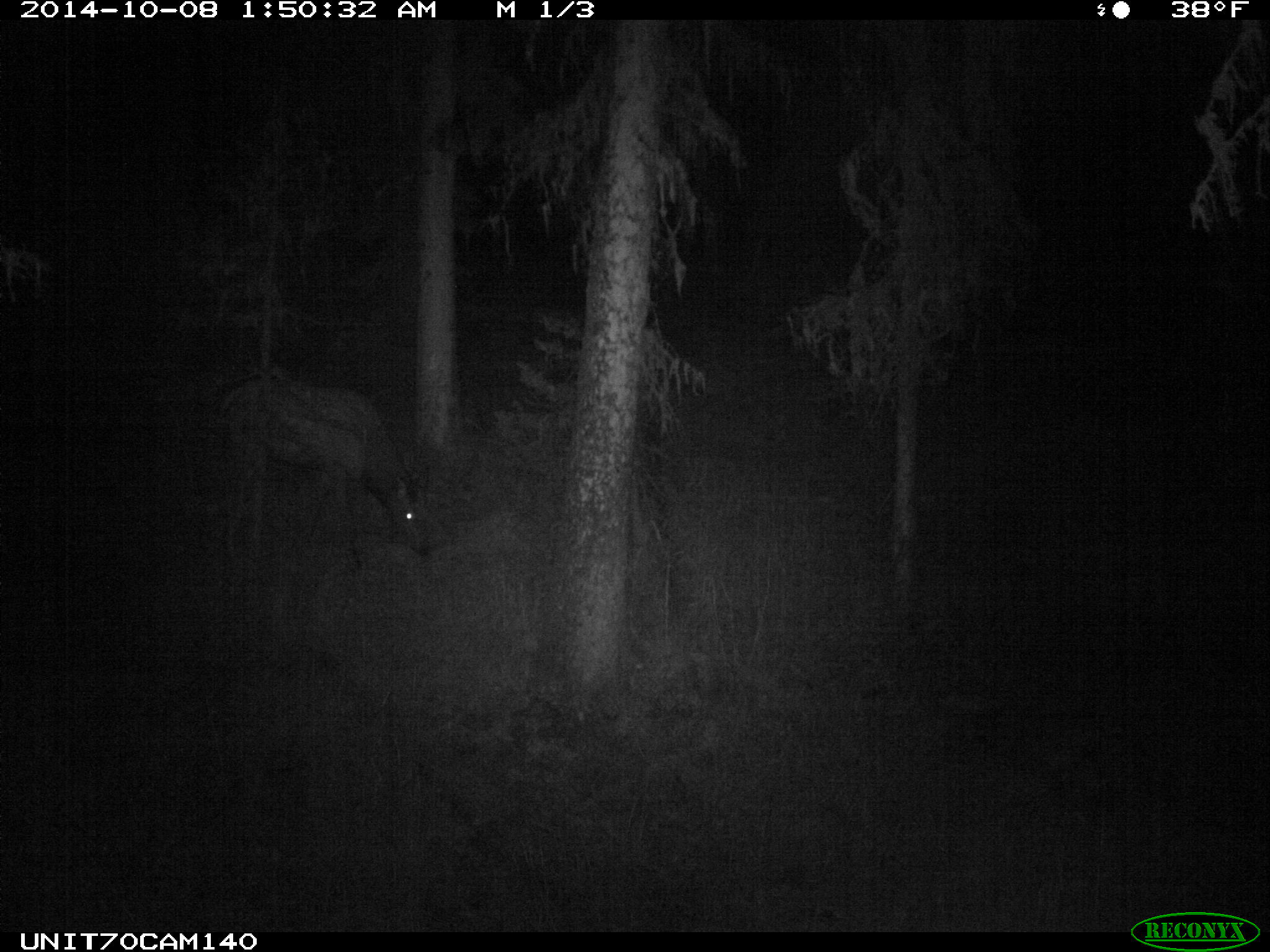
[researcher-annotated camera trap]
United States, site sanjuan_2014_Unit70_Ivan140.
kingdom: Animalia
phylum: Chordata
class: Mammalia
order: Artiodactyla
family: Cervidae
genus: Cervus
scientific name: Cervus elaphus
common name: red deer